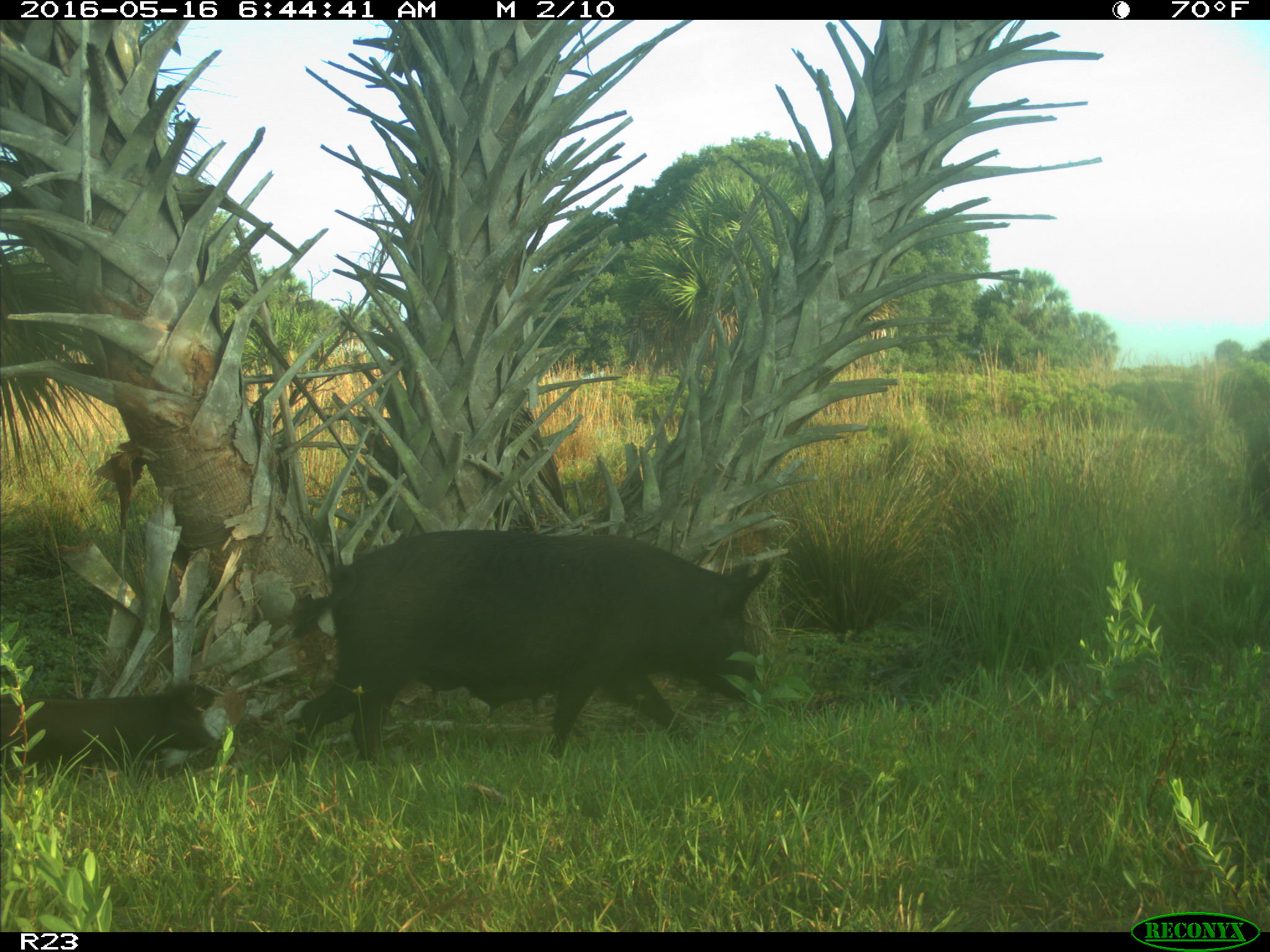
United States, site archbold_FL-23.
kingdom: Animalia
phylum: Chordata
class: Mammalia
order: Artiodactyla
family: Suidae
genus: Sus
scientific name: Sus scrofa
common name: wild boar